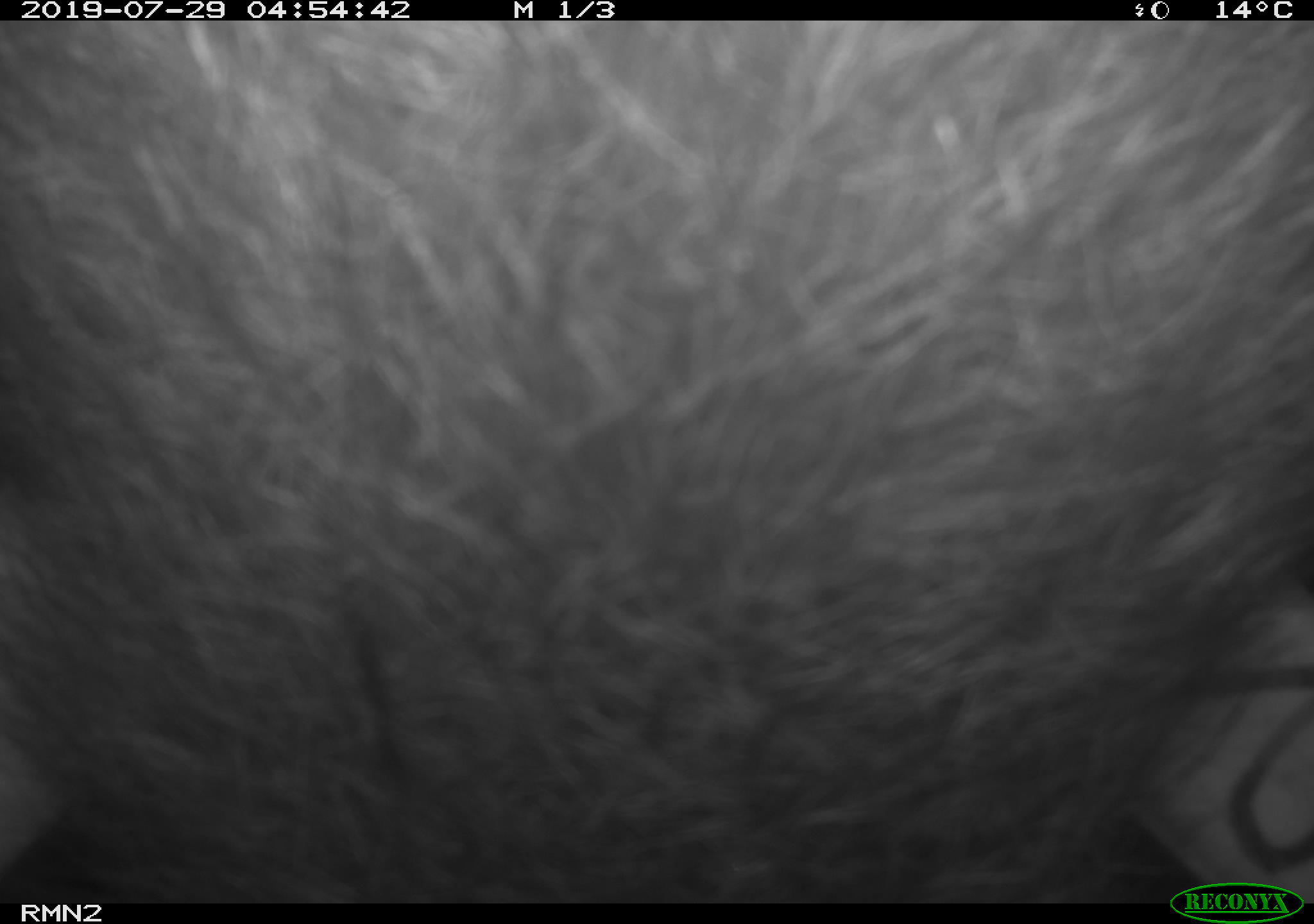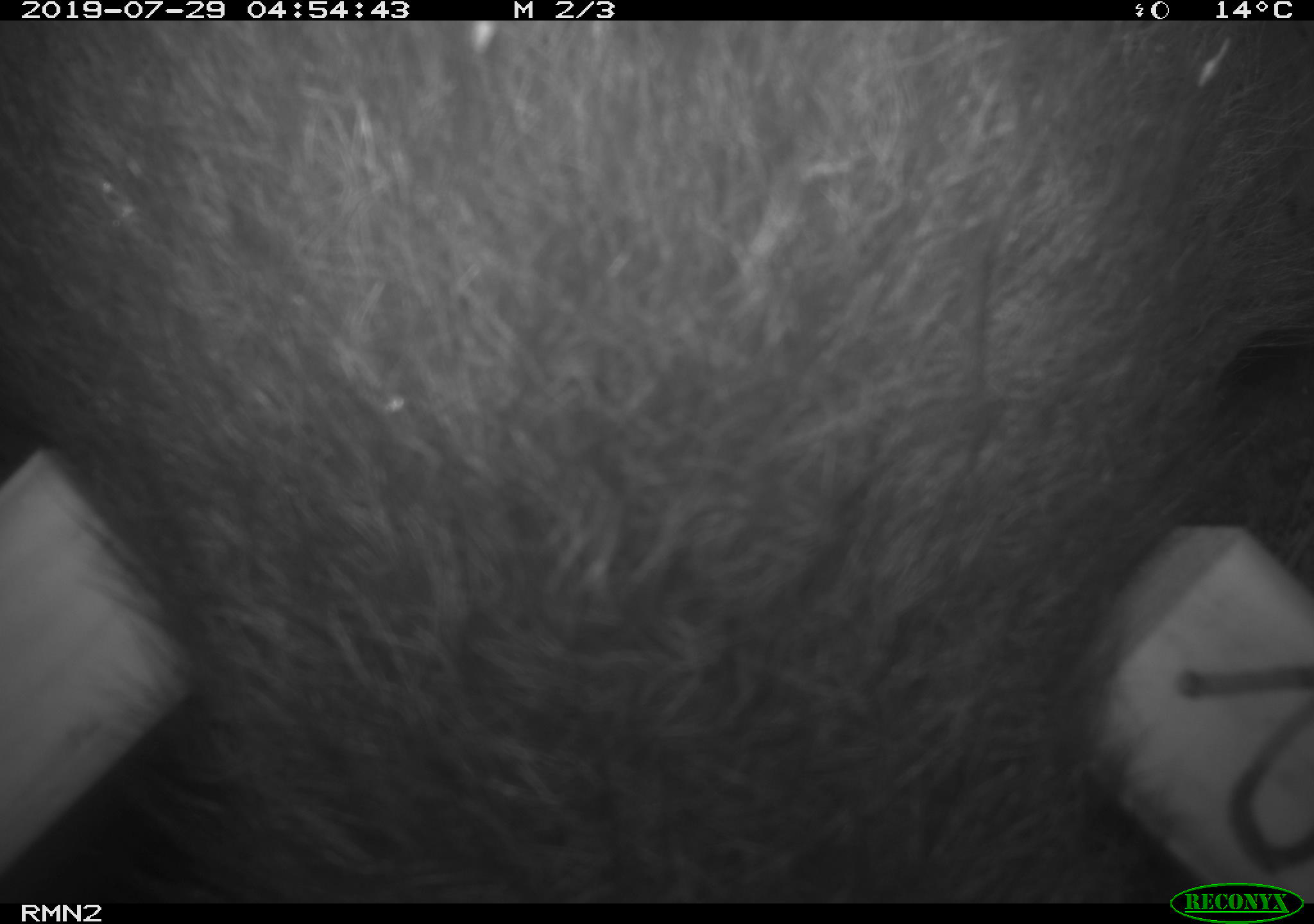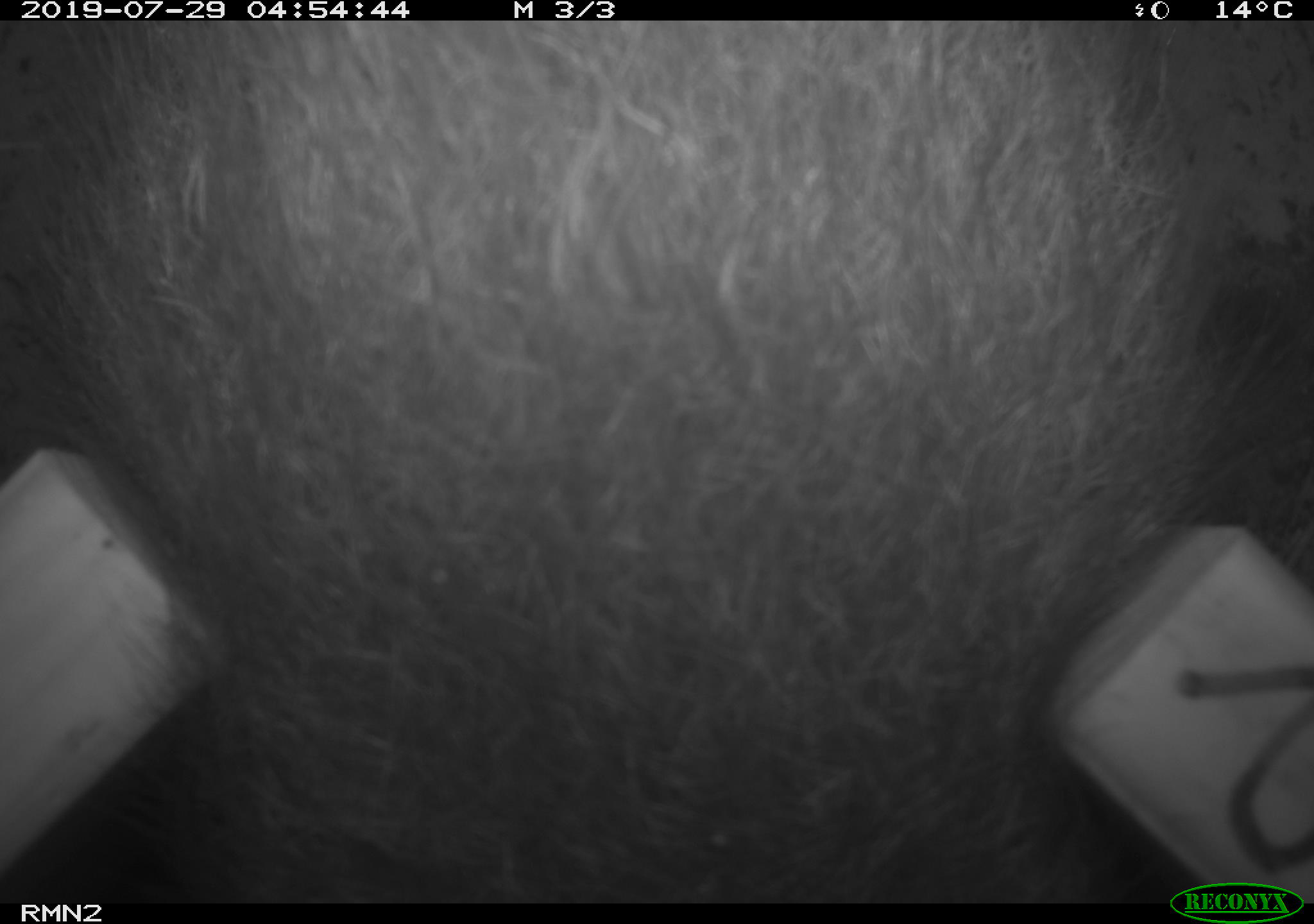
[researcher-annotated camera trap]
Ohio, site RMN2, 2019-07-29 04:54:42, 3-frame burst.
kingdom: Animalia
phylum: Chordata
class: Mammalia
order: Didelphimorphia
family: Didelphidae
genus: Didelphis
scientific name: Didelphis virginiana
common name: virginia opossum